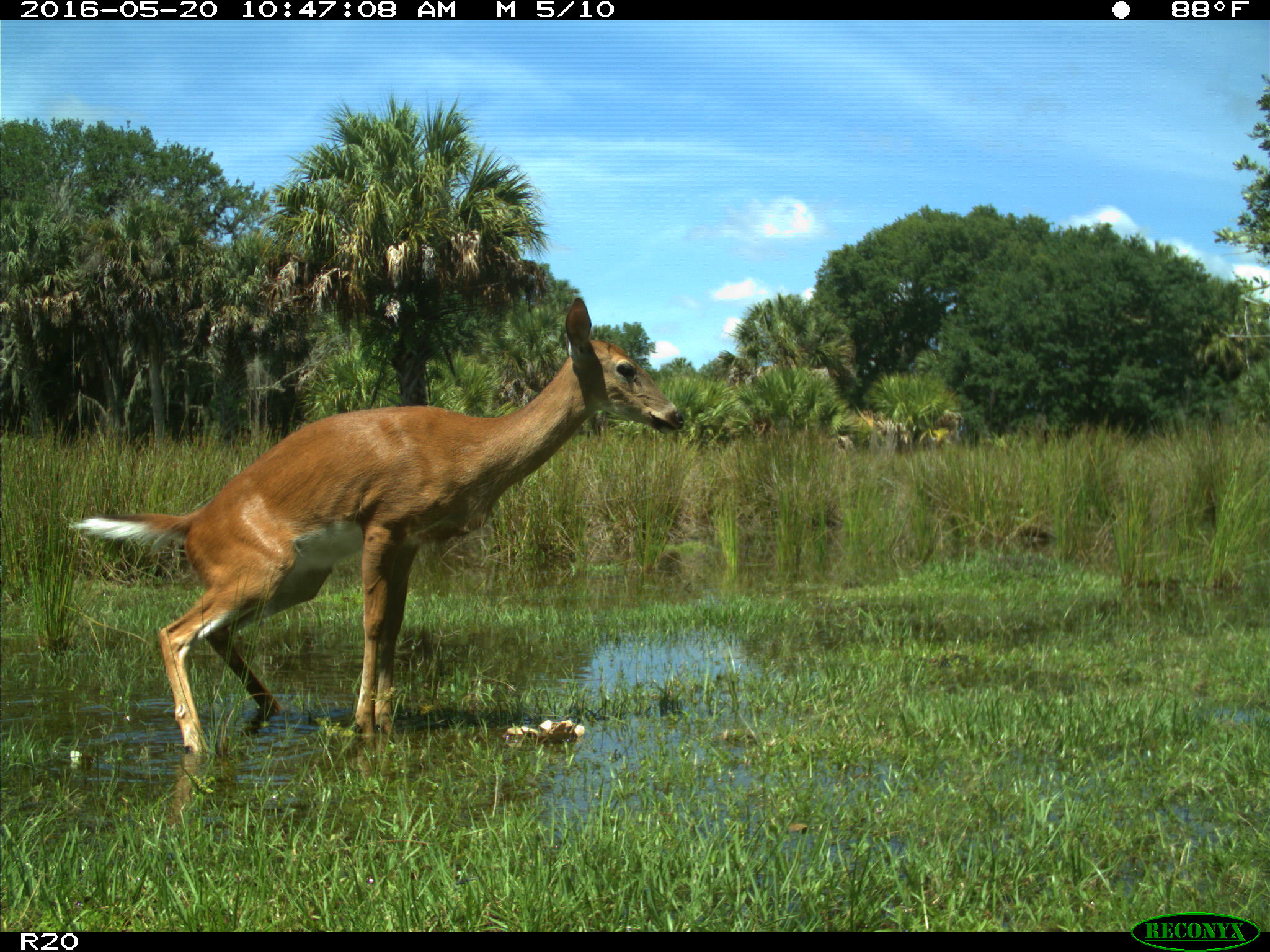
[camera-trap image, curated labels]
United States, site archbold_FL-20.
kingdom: Animalia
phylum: Chordata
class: Mammalia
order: Artiodactyla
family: Cervidae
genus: Odocoileus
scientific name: Odocoileus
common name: deer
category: unidentified deer